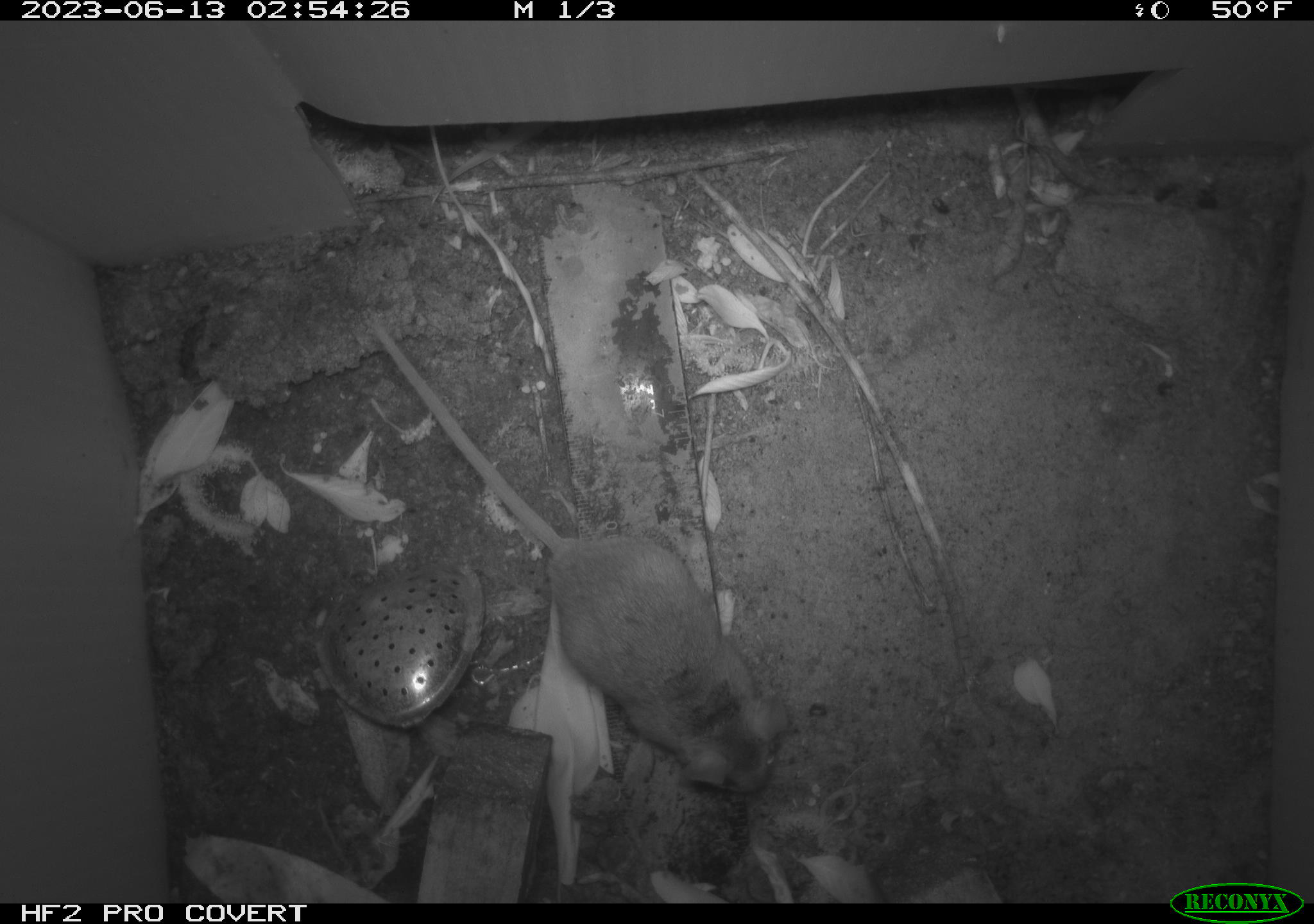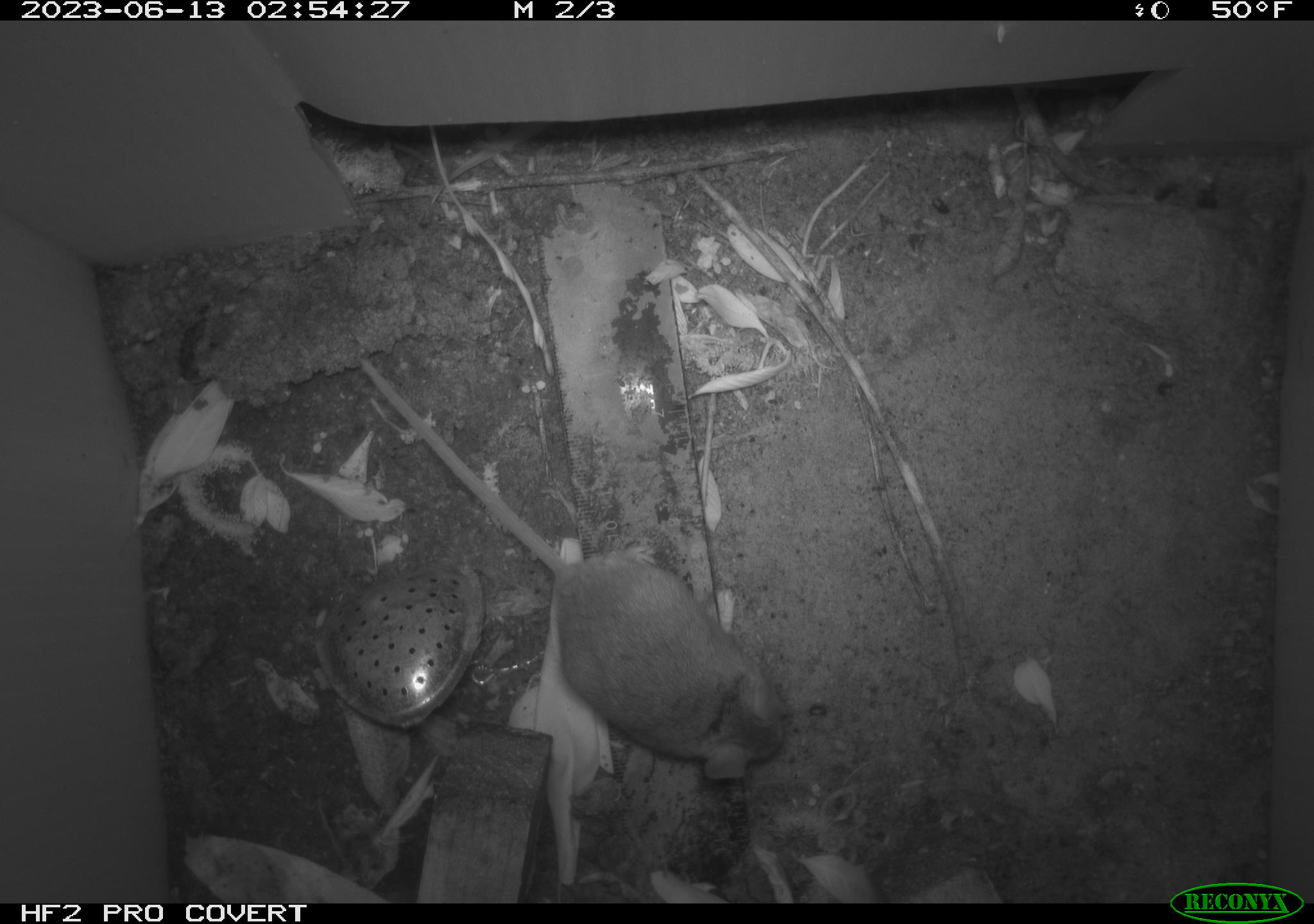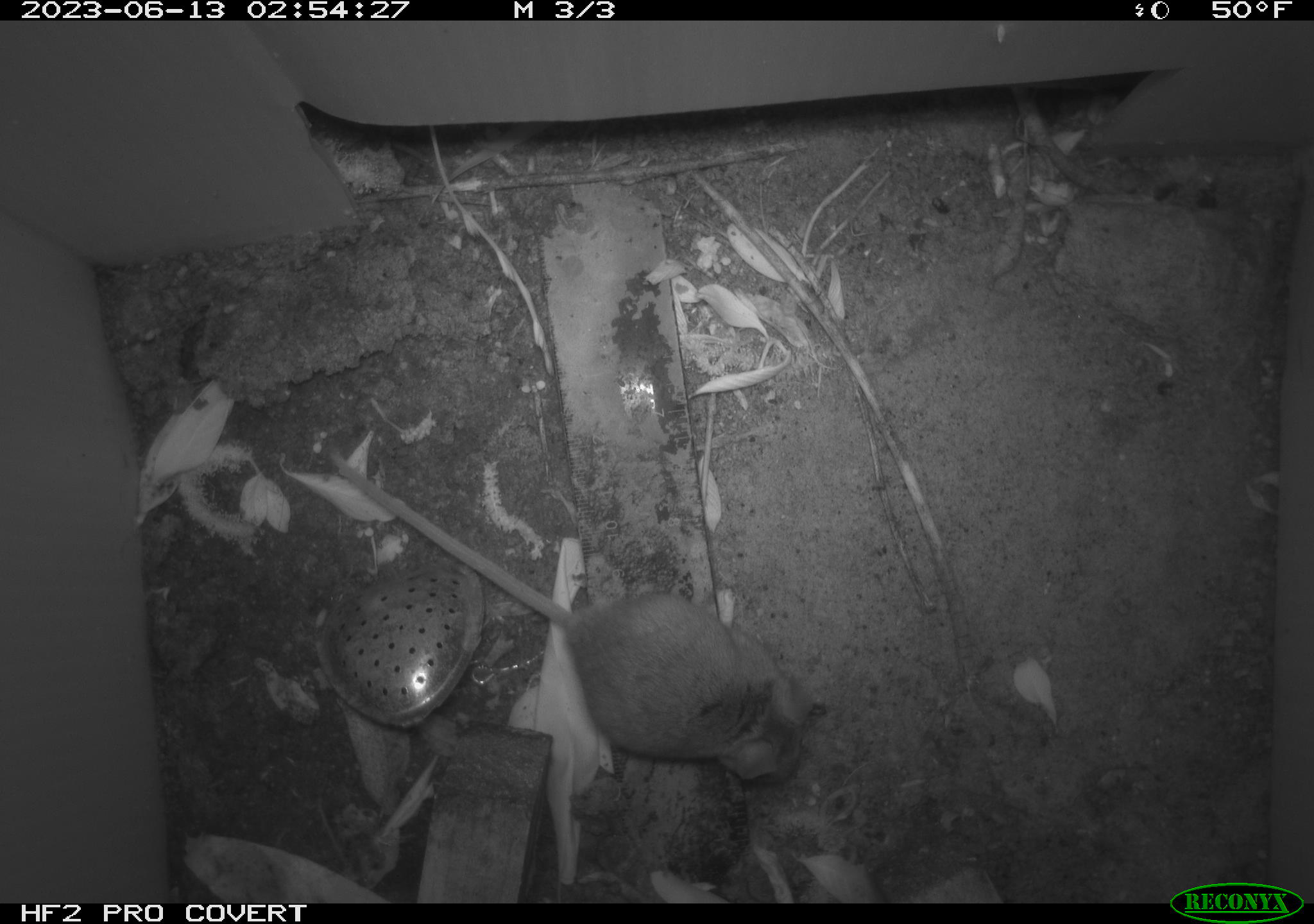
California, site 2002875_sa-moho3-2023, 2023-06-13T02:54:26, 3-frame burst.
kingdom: Animalia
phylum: Chordata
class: Mammalia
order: Rodentia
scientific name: Rodentia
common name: mouse species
Mouse species (Rodentia).